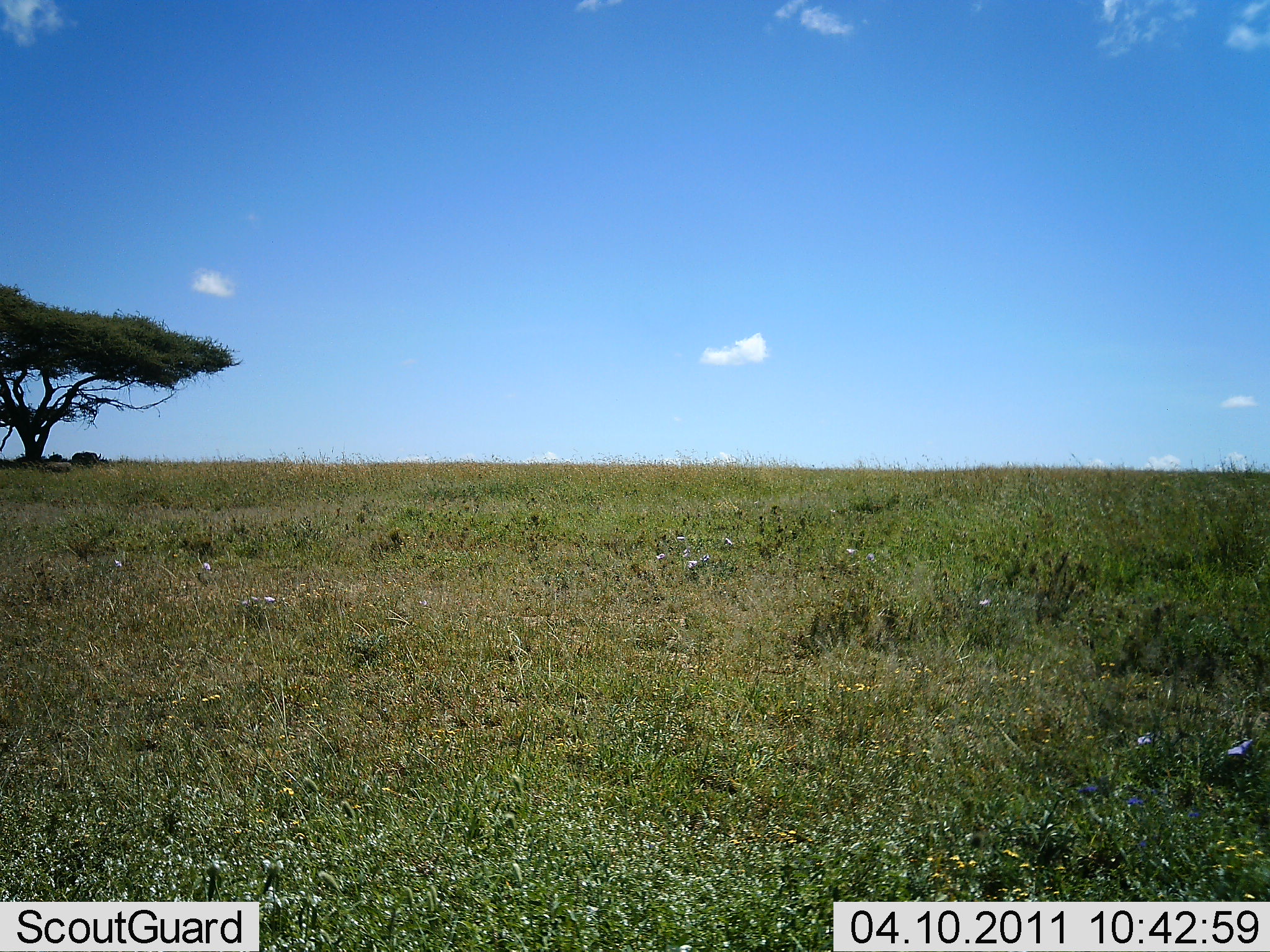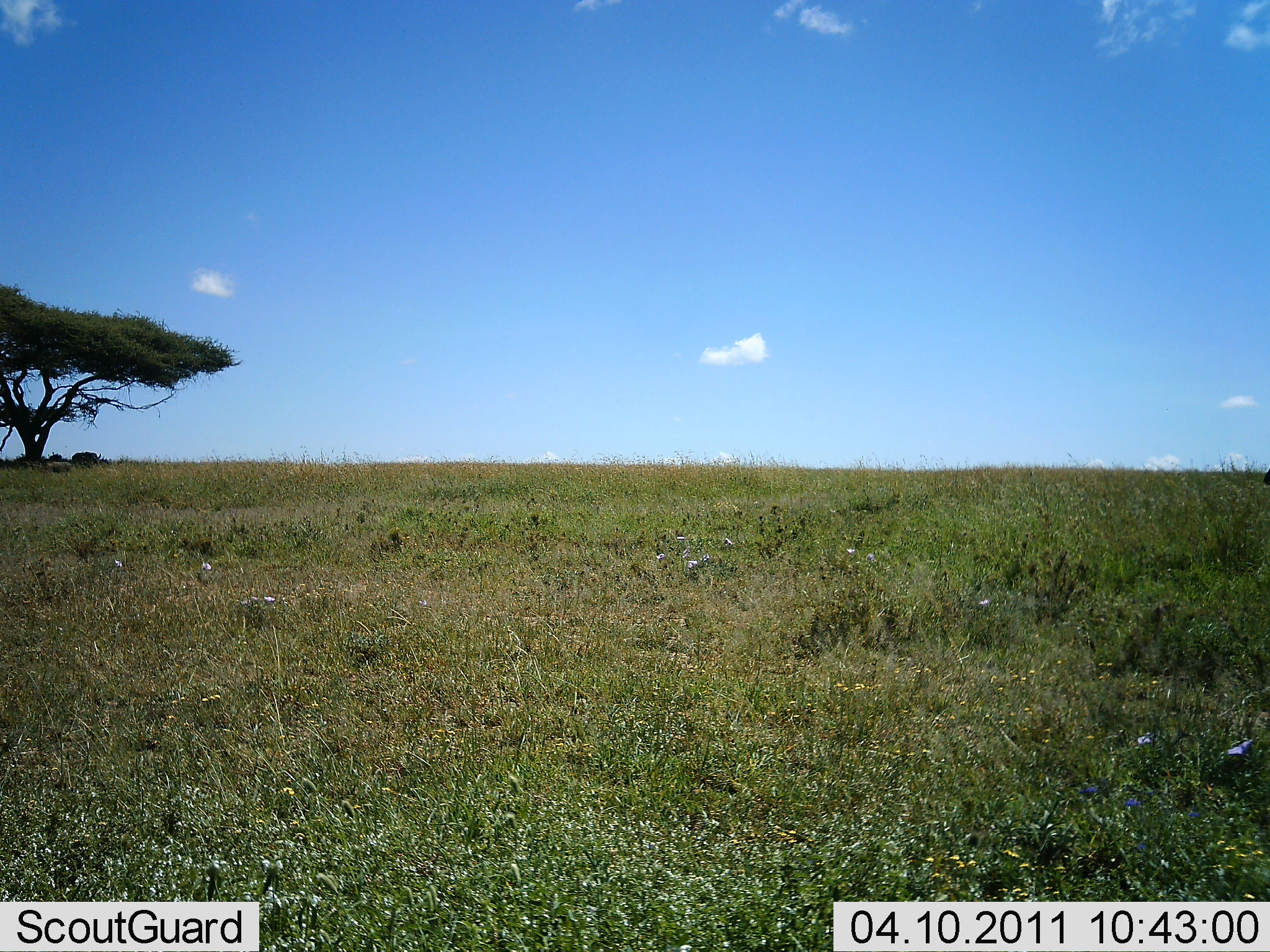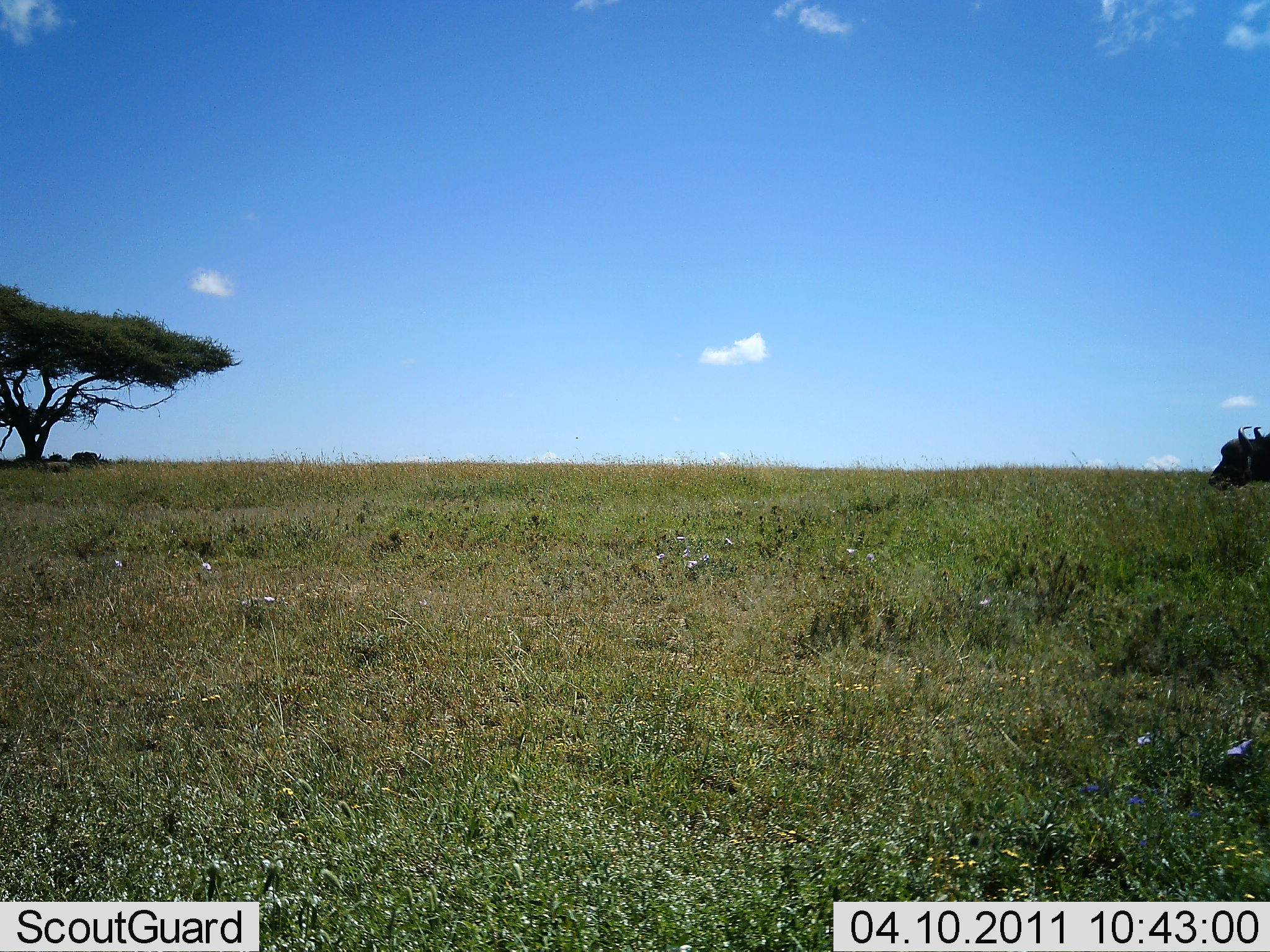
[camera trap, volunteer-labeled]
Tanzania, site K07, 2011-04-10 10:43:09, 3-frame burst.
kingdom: Animalia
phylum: Chordata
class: Mammalia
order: Artiodactyla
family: Bovidae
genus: Syncerus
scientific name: Syncerus caffer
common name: cape buffalo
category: buffalo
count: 1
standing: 0%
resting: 0%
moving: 100%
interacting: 0%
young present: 0%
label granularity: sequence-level